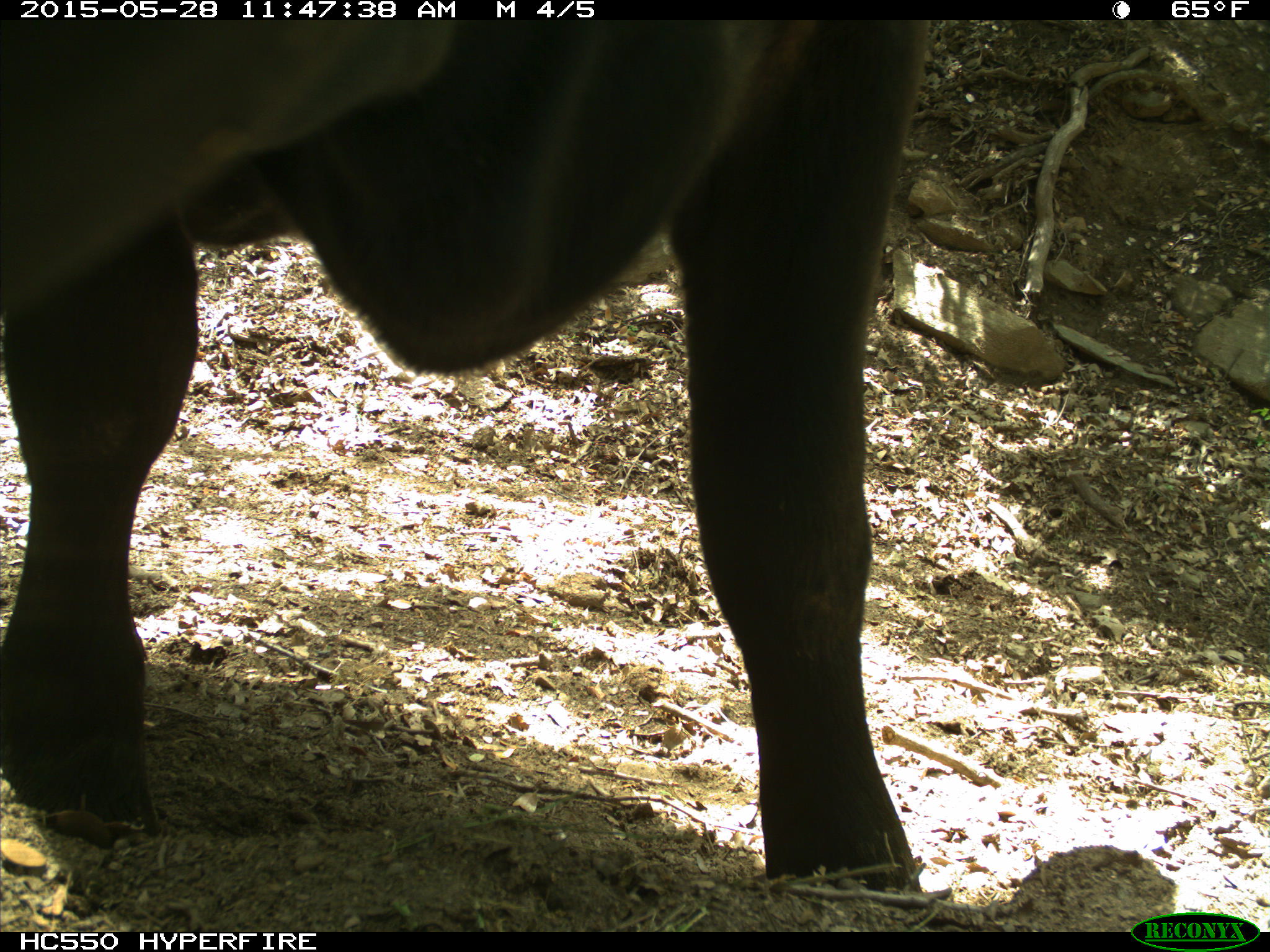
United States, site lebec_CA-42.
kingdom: Animalia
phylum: Chordata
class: Mammalia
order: Artiodactyla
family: Bovidae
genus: Bos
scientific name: Bos taurus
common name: domestic cow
Bos taurus (domestic cow).